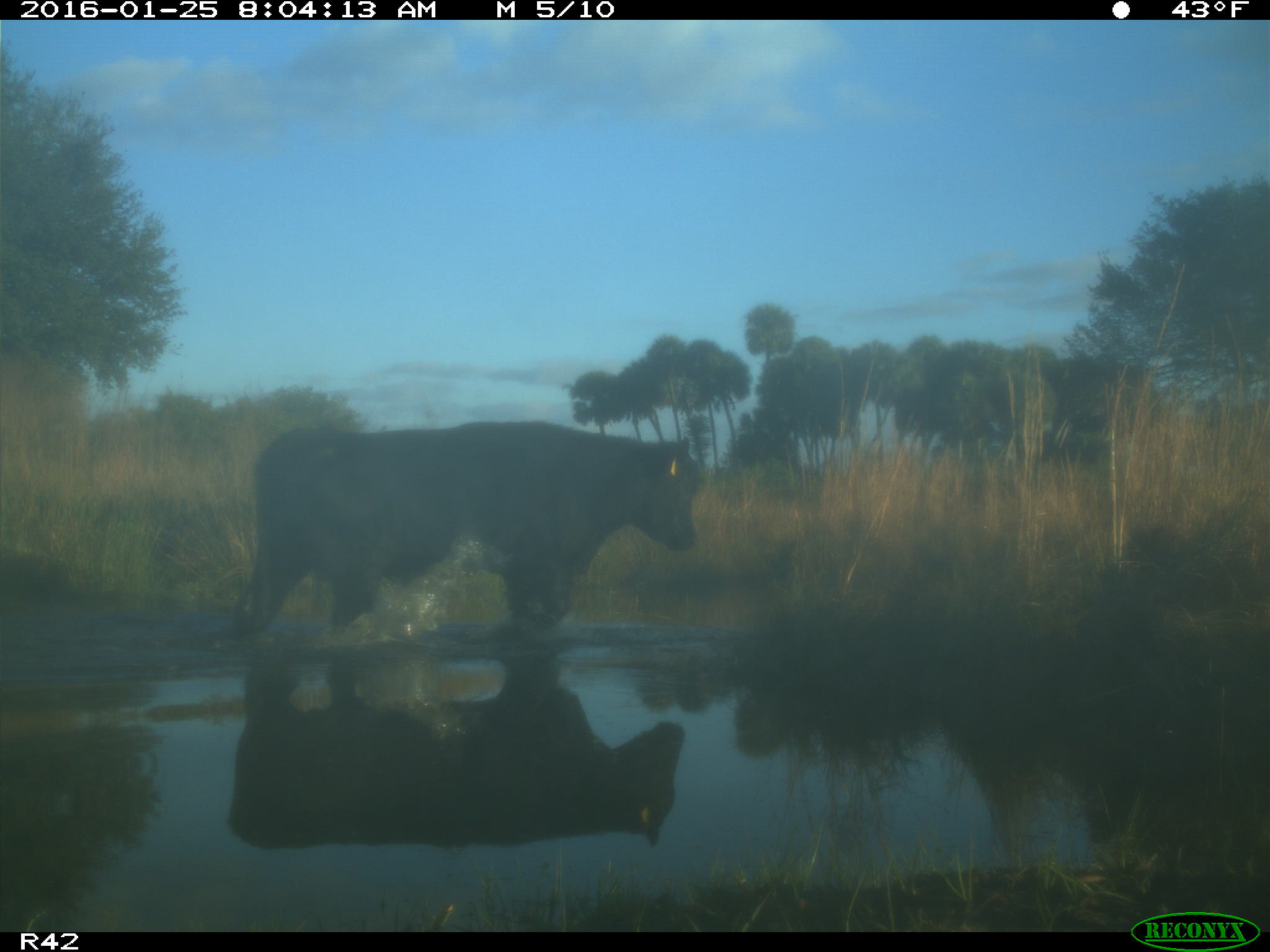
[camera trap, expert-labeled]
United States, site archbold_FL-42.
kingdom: Animalia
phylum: Chordata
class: Mammalia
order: Artiodactyla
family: Bovidae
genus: Bos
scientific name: Bos taurus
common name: domestic cow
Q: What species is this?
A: Bos taurus (domestic cow).